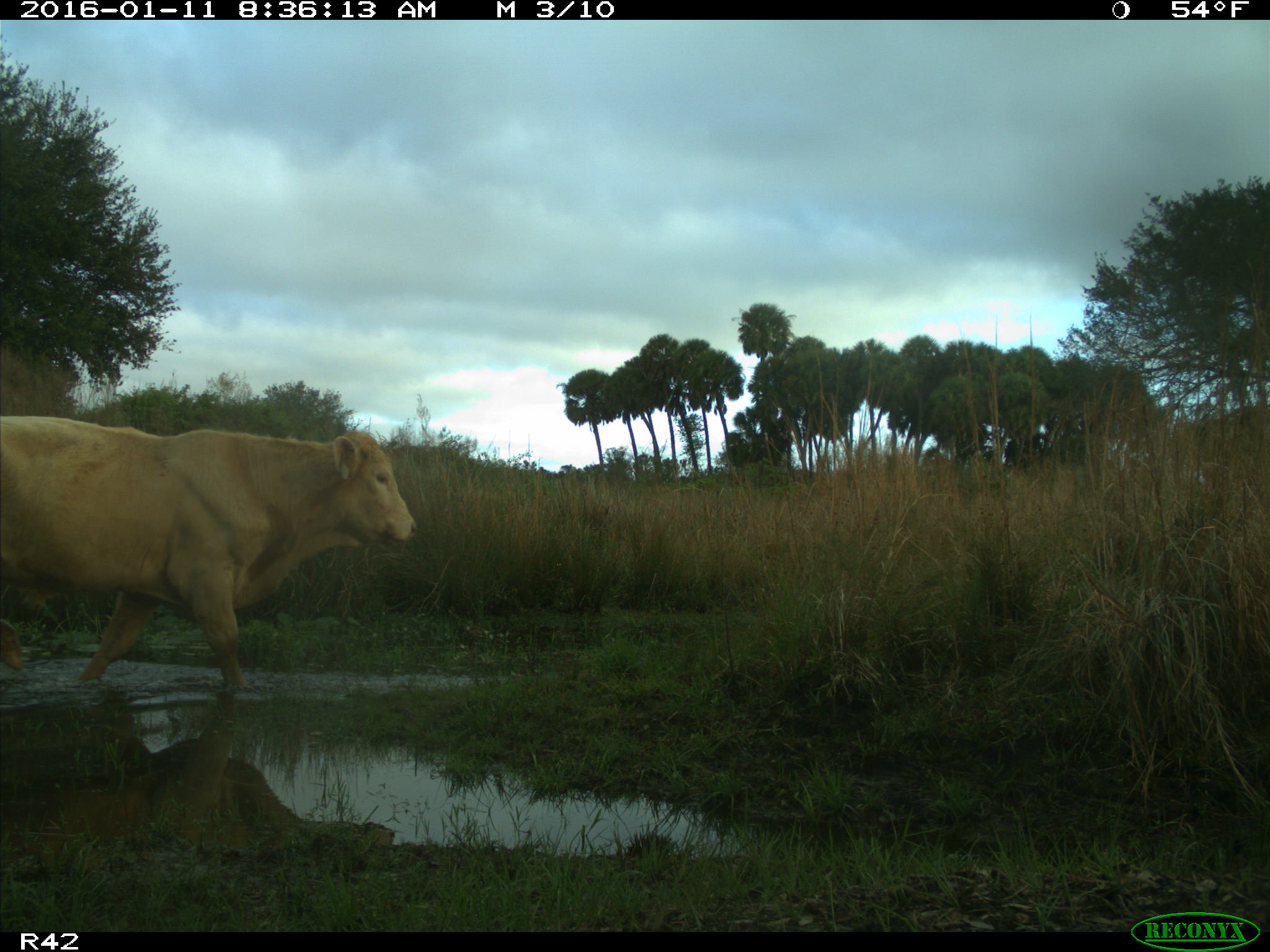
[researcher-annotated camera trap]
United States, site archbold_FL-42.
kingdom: Animalia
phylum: Chordata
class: Mammalia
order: Artiodactyla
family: Bovidae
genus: Bos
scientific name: Bos taurus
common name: domestic cow